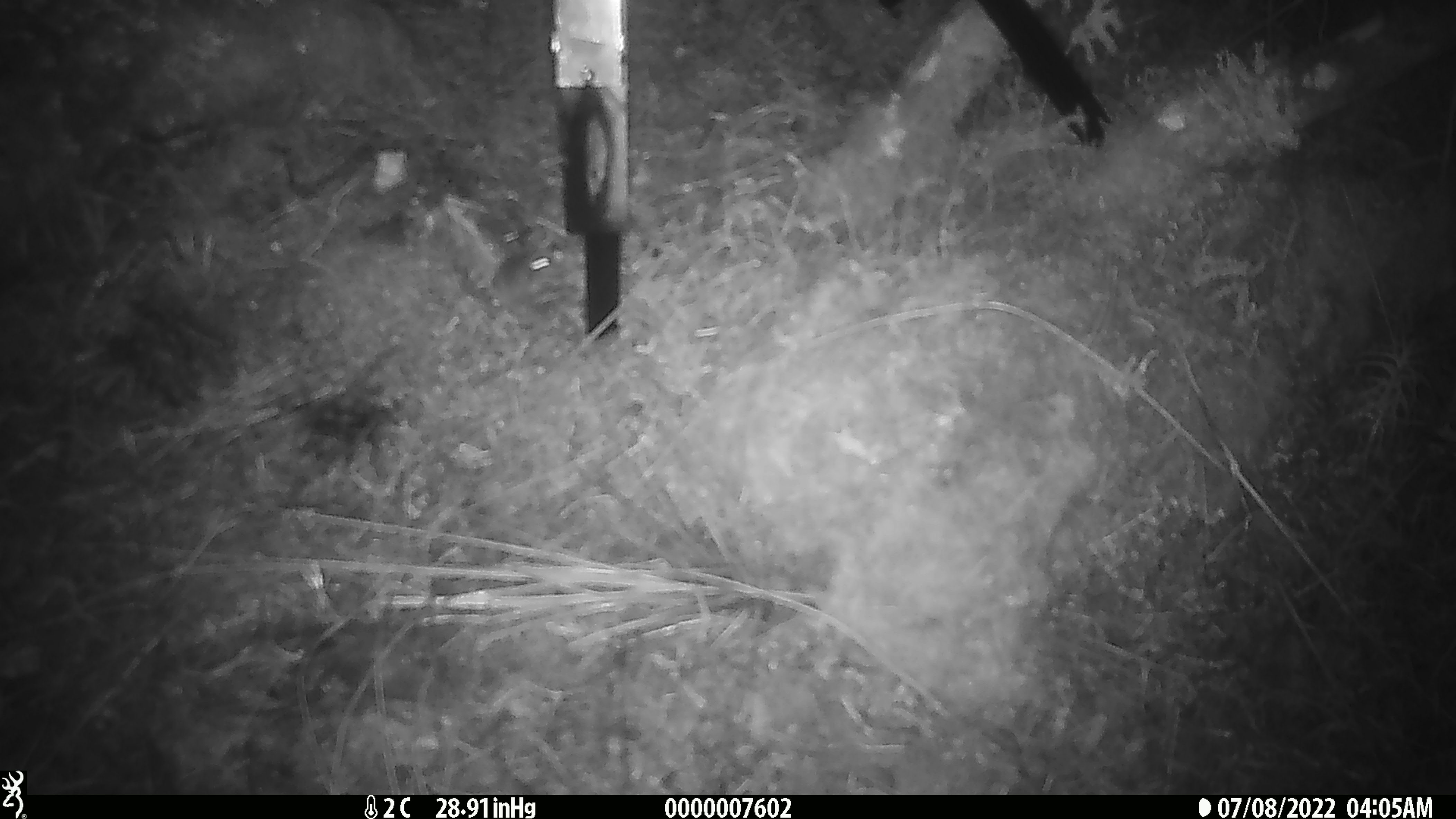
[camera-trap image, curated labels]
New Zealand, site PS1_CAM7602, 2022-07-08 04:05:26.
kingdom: Animalia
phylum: Chordata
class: Mammalia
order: Rodentia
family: Muridae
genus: Mus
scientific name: Mus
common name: mouse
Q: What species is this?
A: Mouse (Mus).